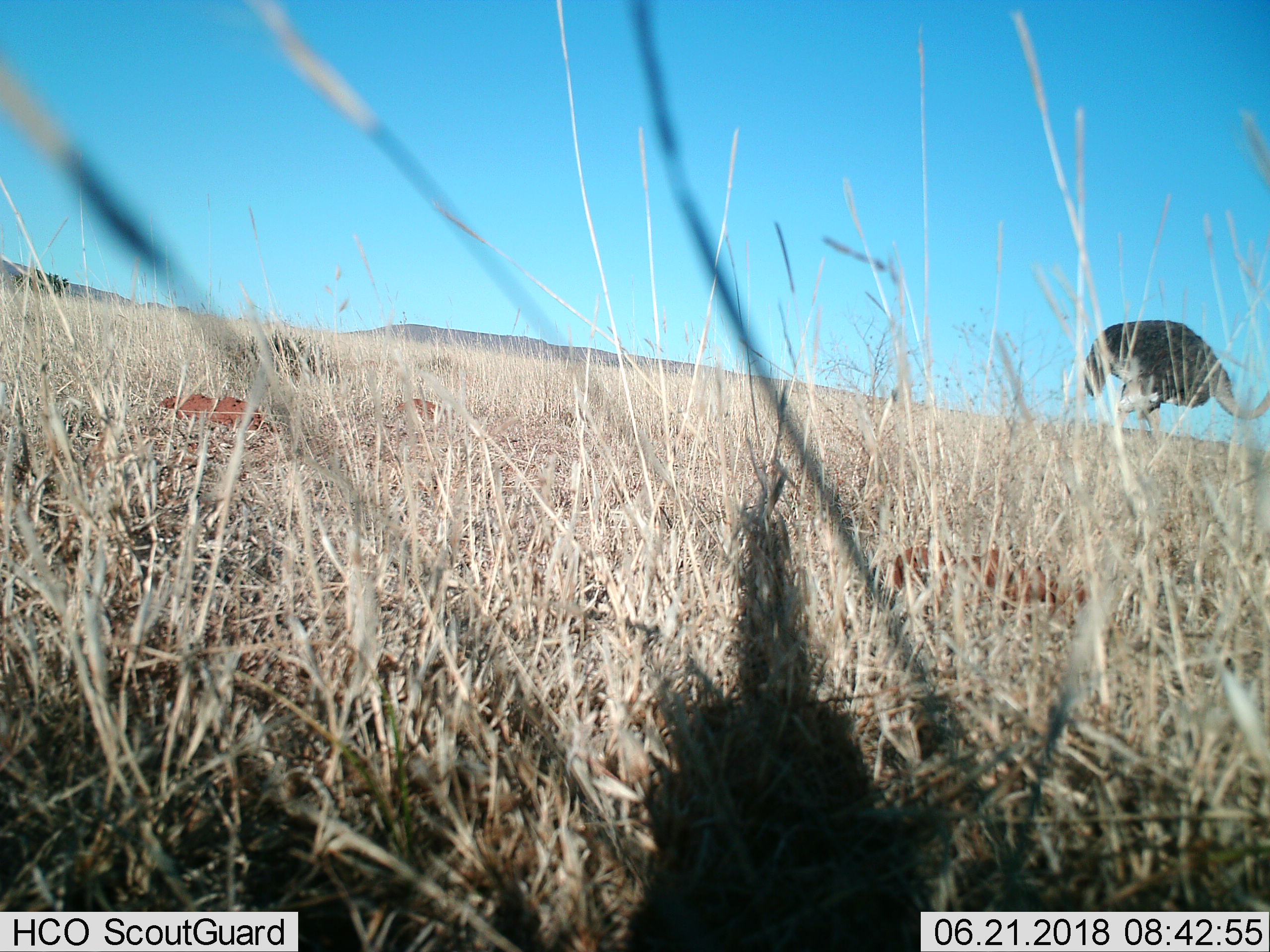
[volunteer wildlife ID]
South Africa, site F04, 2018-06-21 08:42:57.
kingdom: Animalia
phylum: Chordata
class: Aves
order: Struthioniformes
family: Struthionidae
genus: Struthio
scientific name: Struthio camelus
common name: ostrich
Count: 1.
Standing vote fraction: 33%.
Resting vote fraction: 0%.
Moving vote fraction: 78%.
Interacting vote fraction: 0%.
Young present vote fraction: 0%.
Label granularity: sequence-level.